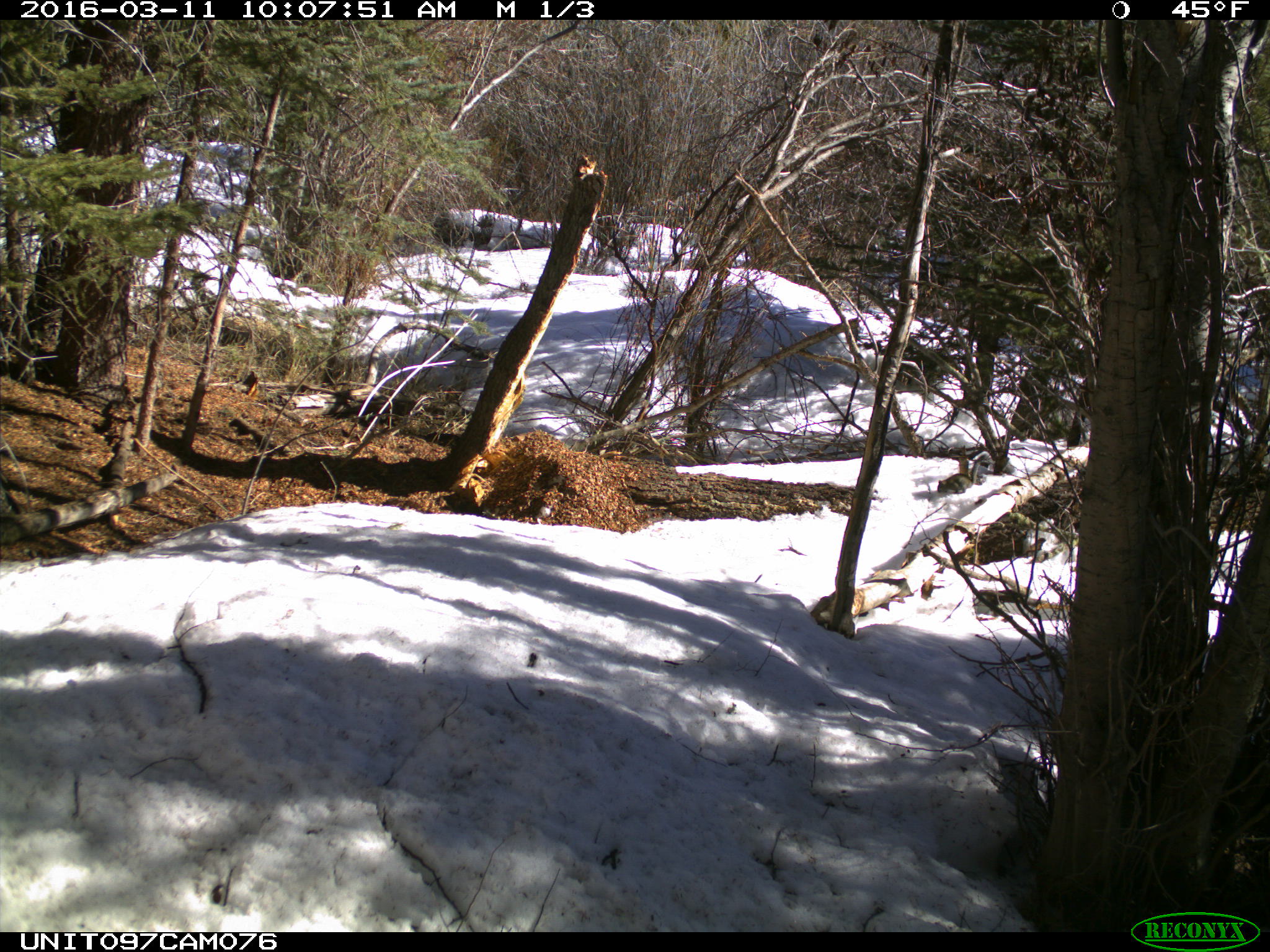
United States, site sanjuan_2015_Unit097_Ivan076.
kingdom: Animalia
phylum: Chordata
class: Mammalia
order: Rodentia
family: Sciuridae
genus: Tamiasciurus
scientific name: Tamiasciurus hudsonicus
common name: american red squirrel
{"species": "Tamiasciurus hudsonicus (american red squirrel)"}